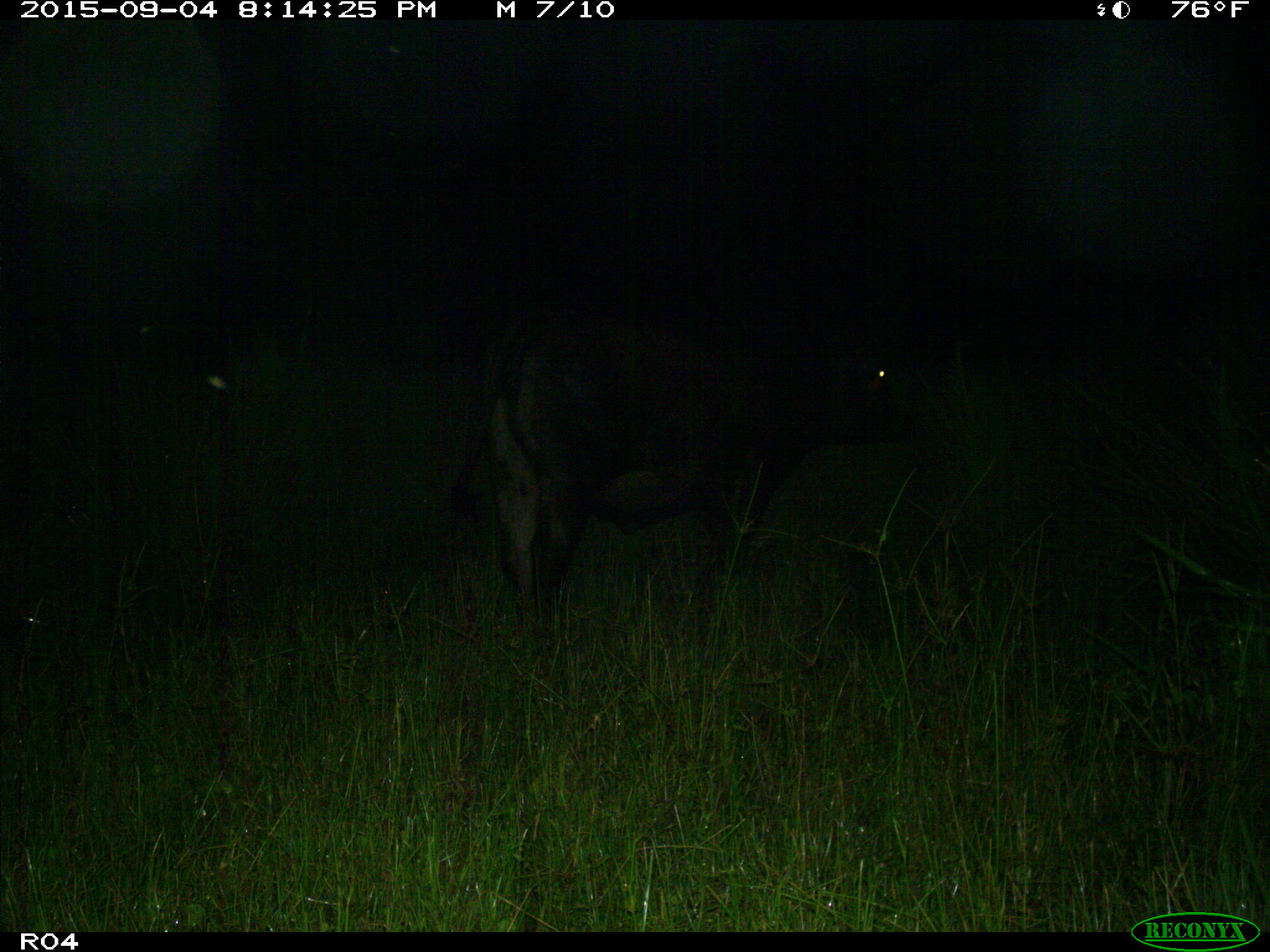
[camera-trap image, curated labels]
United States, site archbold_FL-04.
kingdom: Animalia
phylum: Chordata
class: Mammalia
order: Artiodactyla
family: Bovidae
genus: Bos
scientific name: Bos taurus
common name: domestic cow